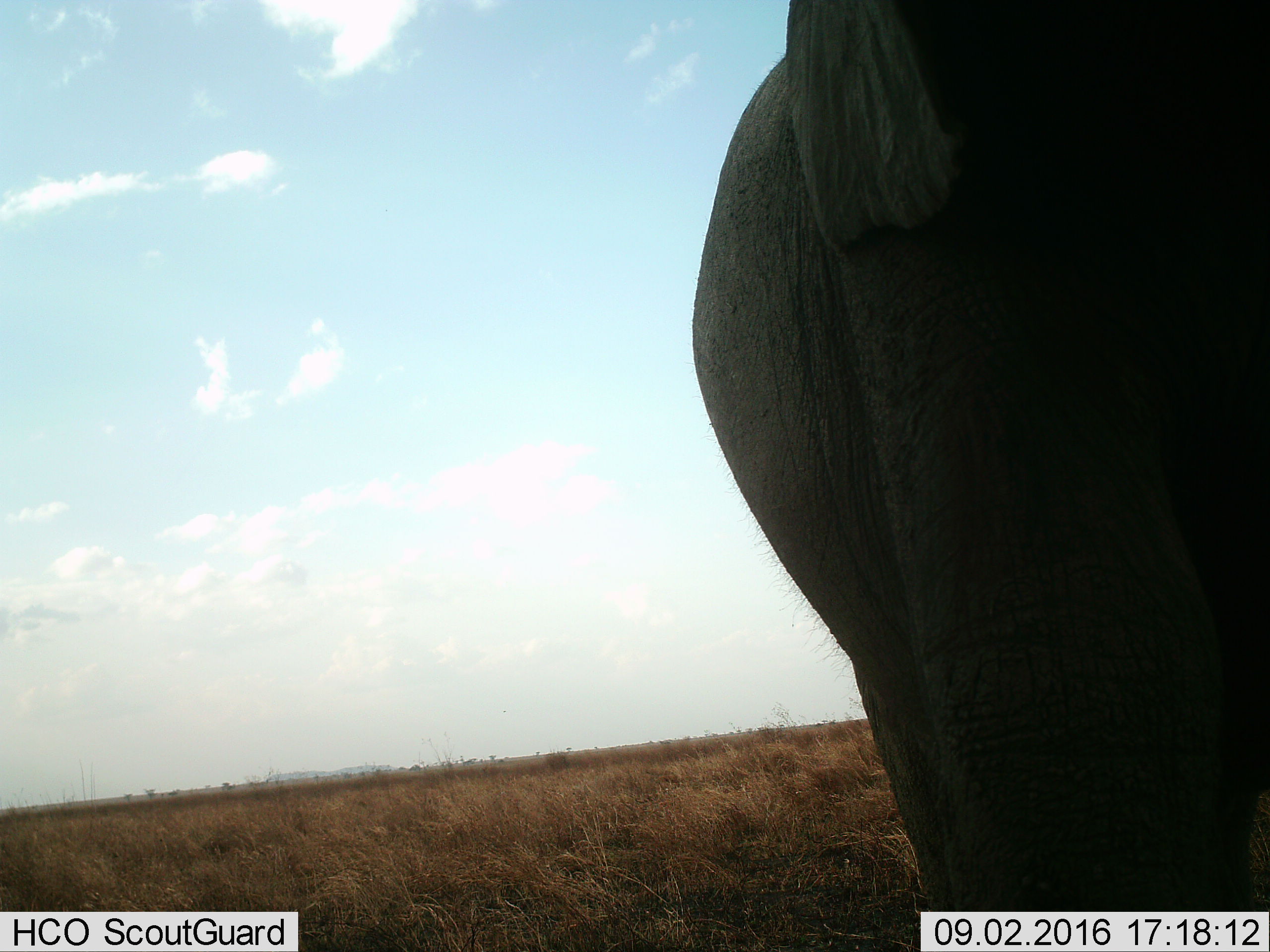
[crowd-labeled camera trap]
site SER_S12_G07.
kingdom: Animalia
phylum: Chordata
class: Mammalia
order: Proboscidea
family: Elephantidae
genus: Loxodonta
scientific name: Loxodonta africana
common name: african bush elephant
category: elephant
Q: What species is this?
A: Elephant (african bush elephant) (Loxodonta africana).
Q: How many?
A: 1.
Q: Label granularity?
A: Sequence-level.